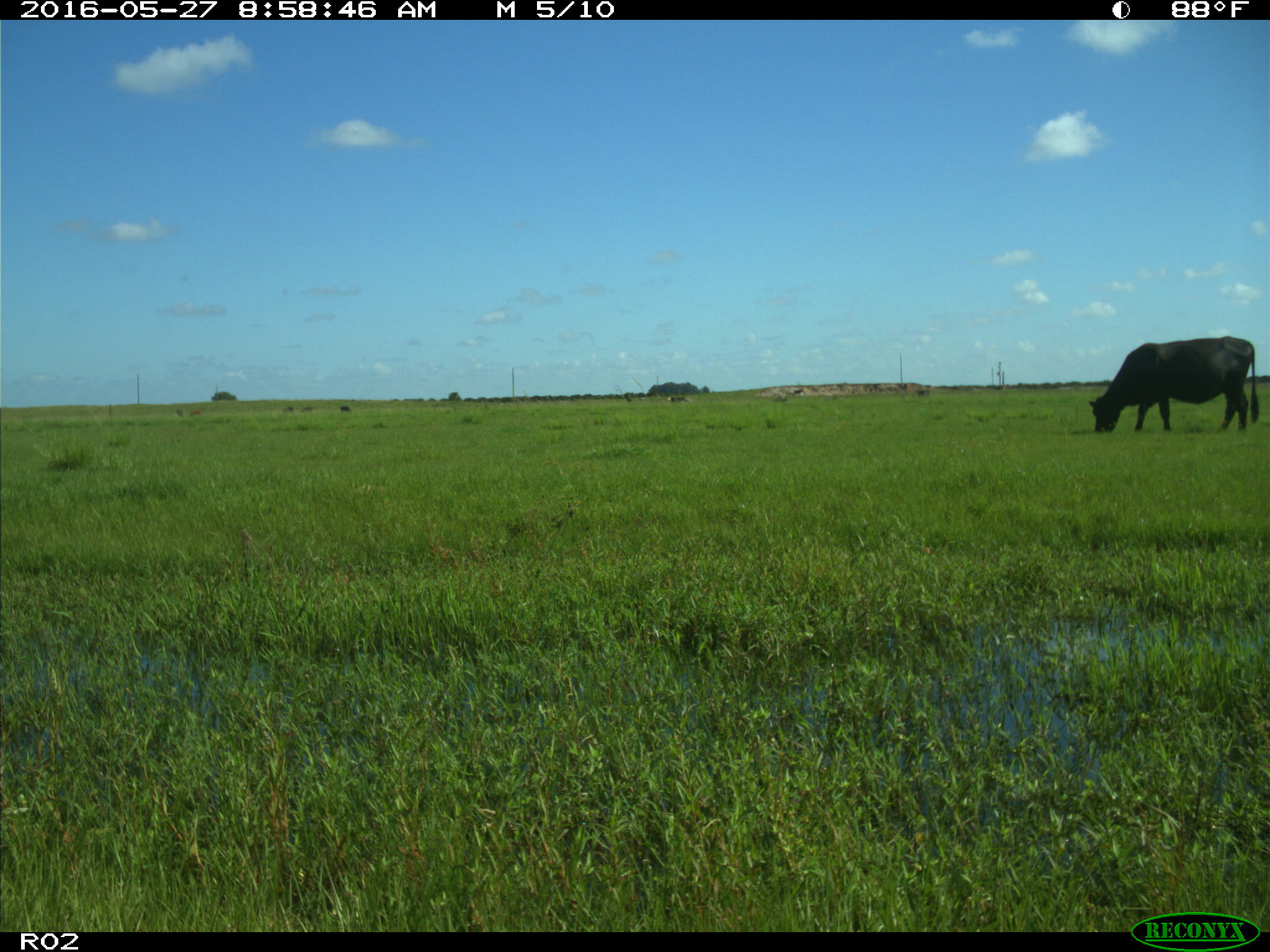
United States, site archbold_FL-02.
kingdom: Animalia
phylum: Chordata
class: Mammalia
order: Artiodactyla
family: Bovidae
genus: Bos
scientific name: Bos taurus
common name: domestic cow